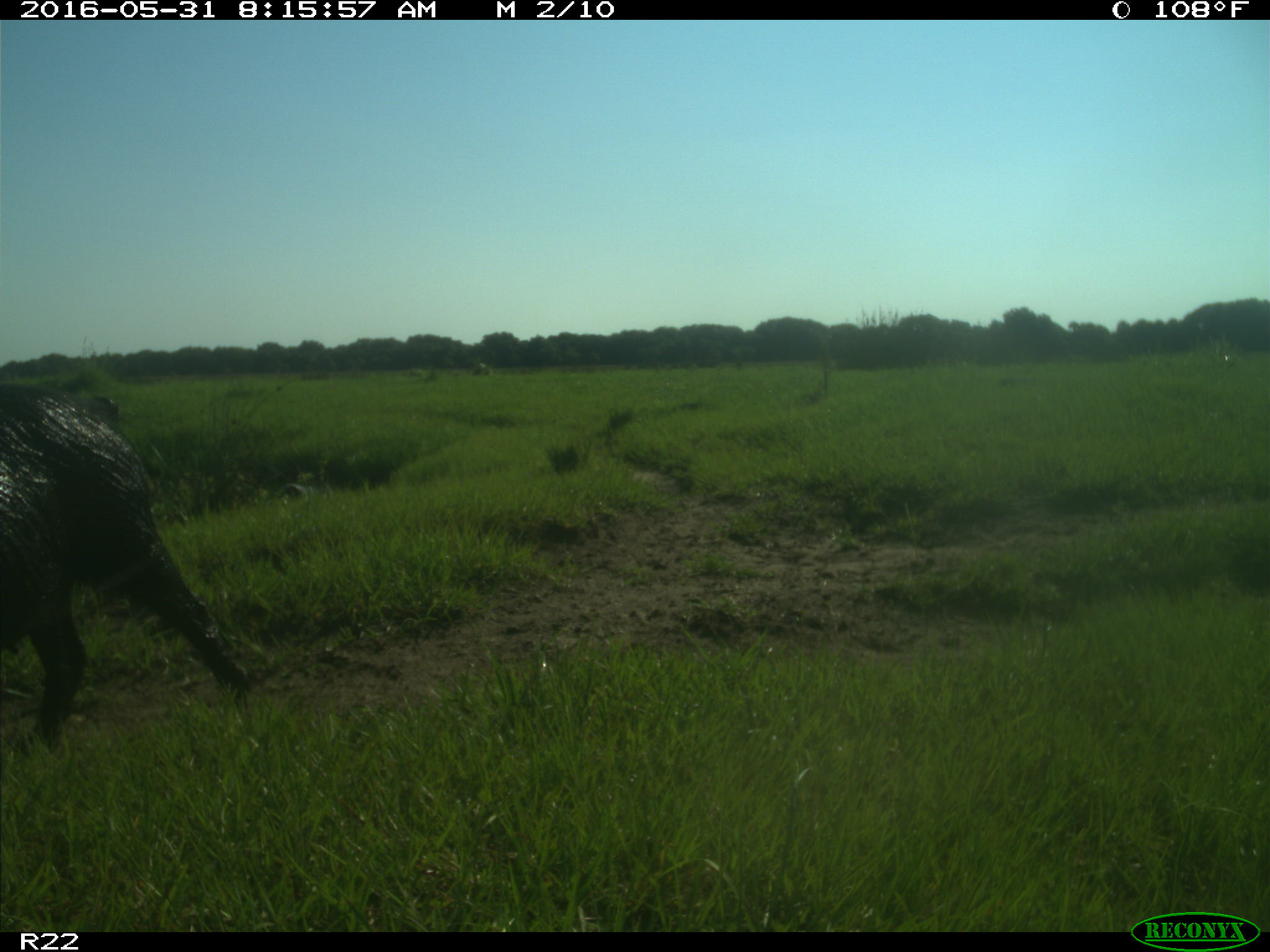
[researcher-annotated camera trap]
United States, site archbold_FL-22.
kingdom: Animalia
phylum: Chordata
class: Mammalia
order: Artiodactyla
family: Suidae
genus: Sus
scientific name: Sus scrofa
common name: wild boar